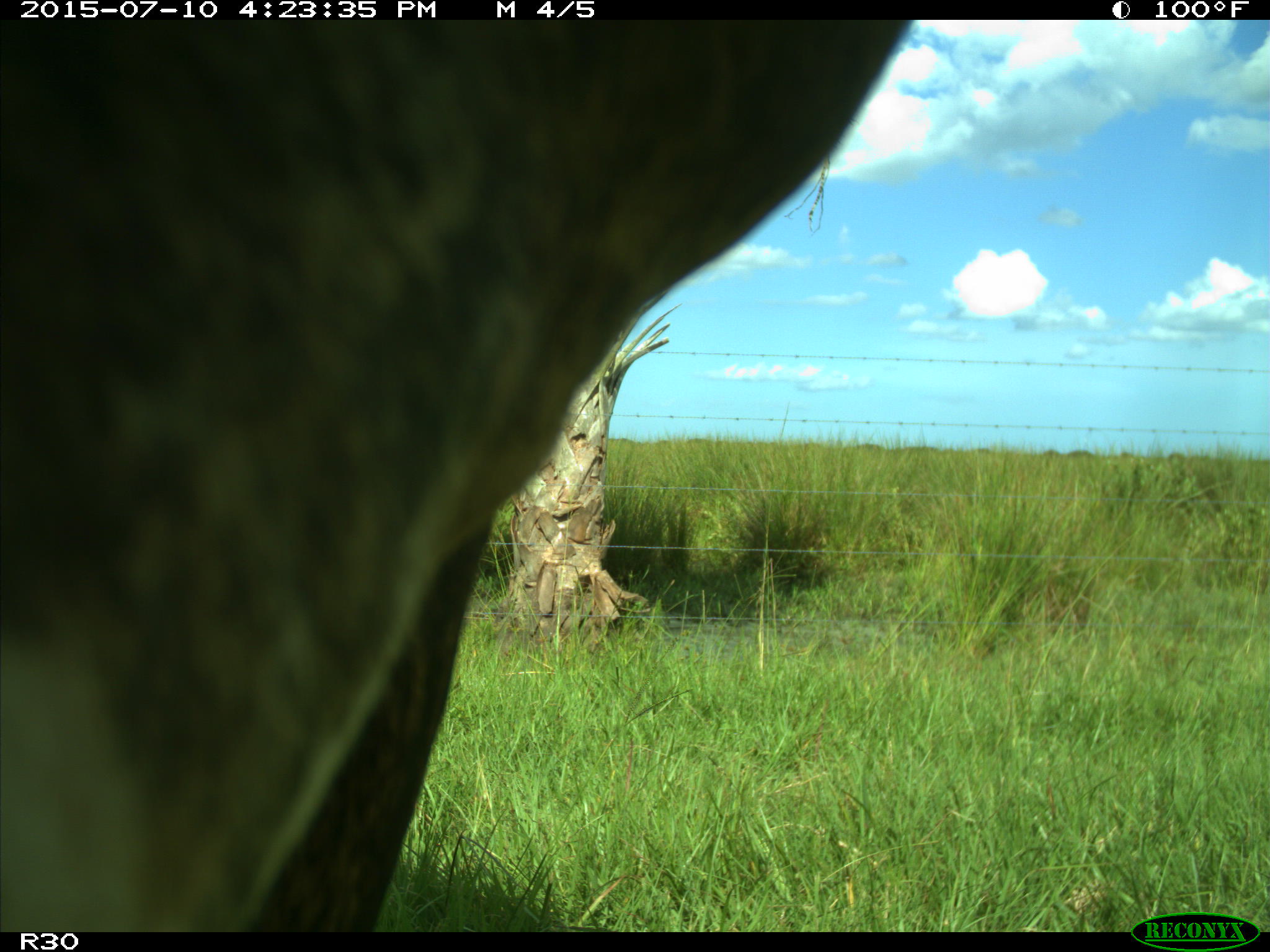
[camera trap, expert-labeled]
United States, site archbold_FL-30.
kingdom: Animalia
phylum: Chordata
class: Mammalia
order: Artiodactyla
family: Bovidae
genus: Bos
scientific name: Bos taurus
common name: domestic cow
Bos taurus (domestic cow).